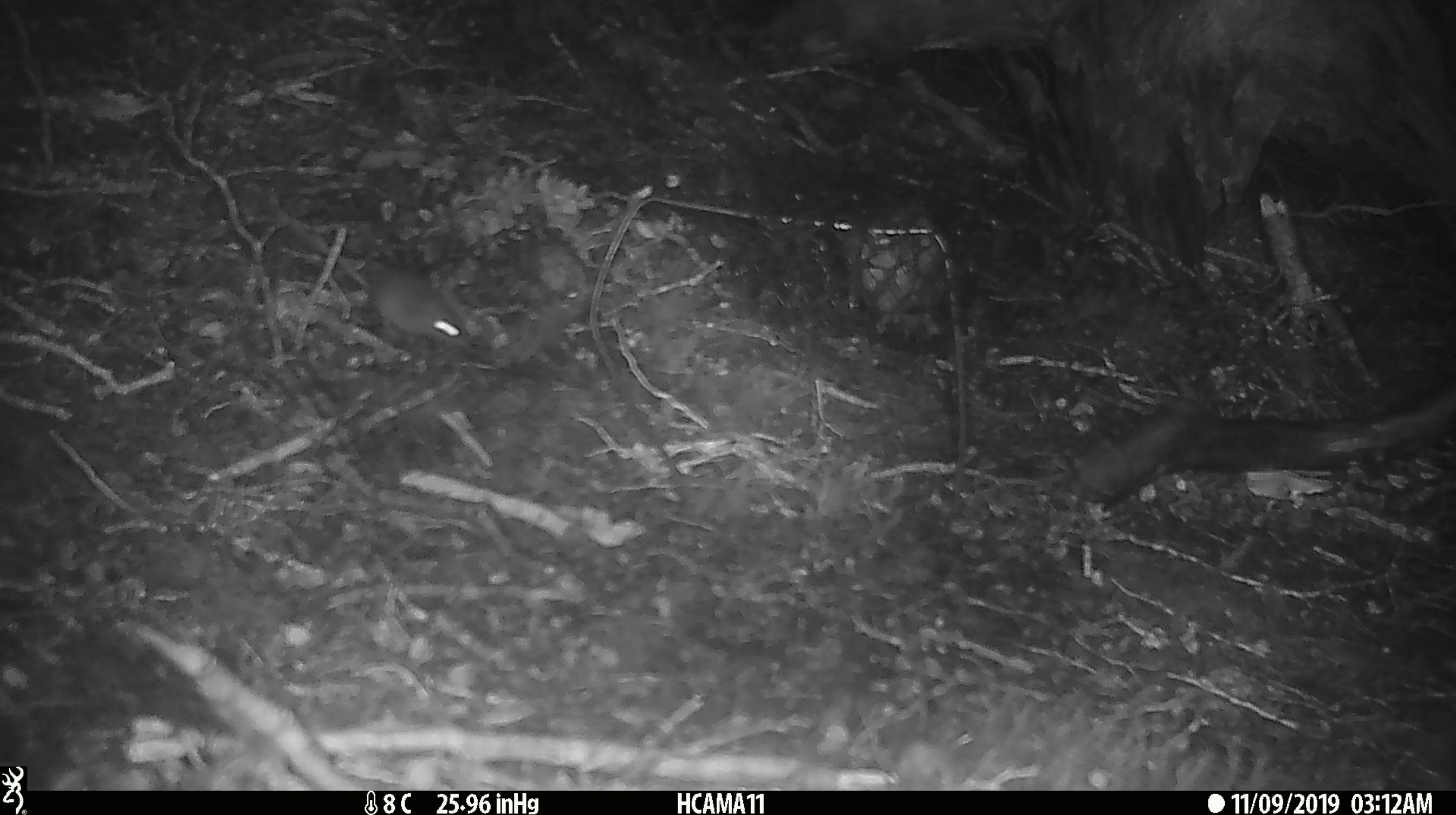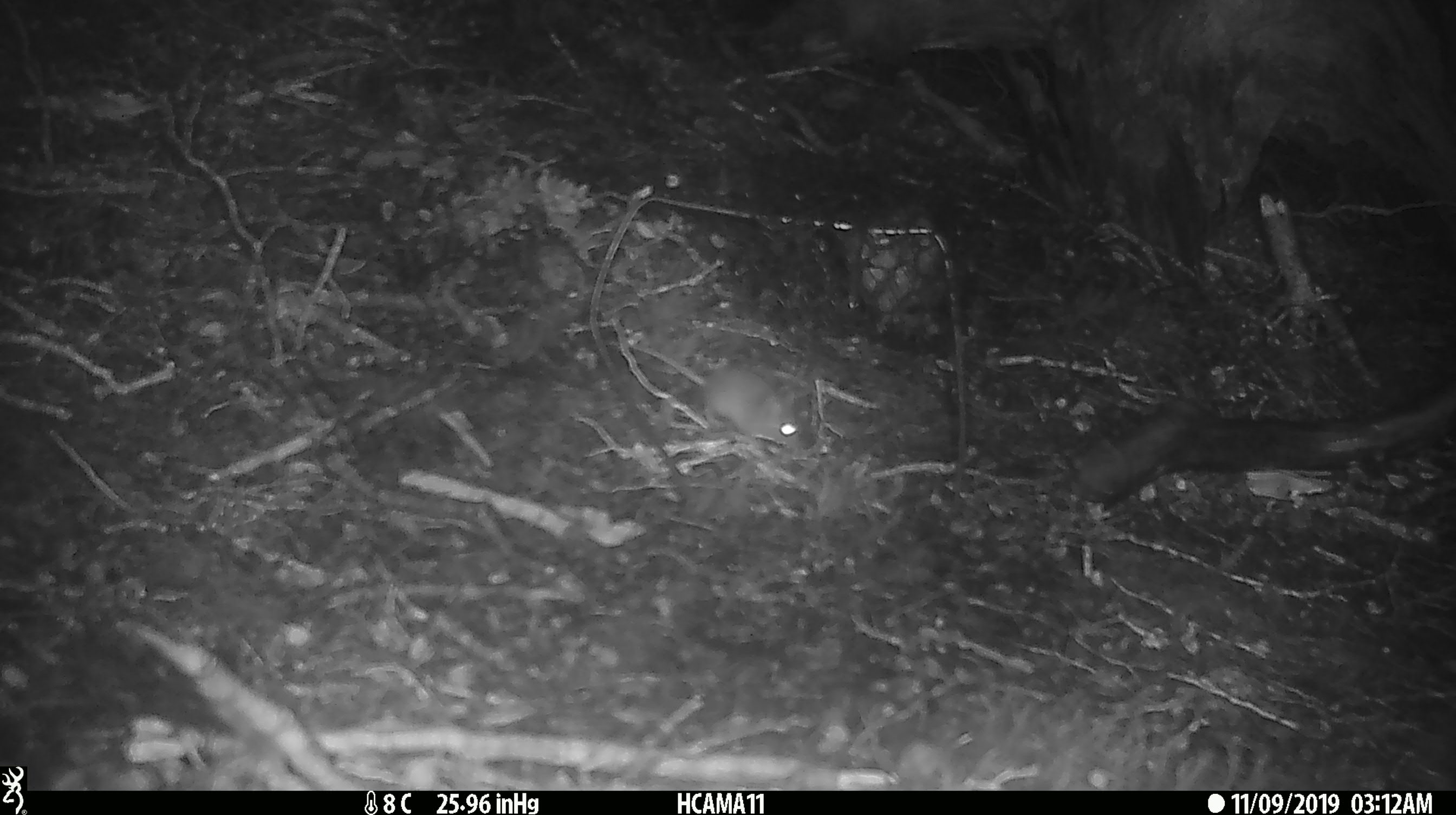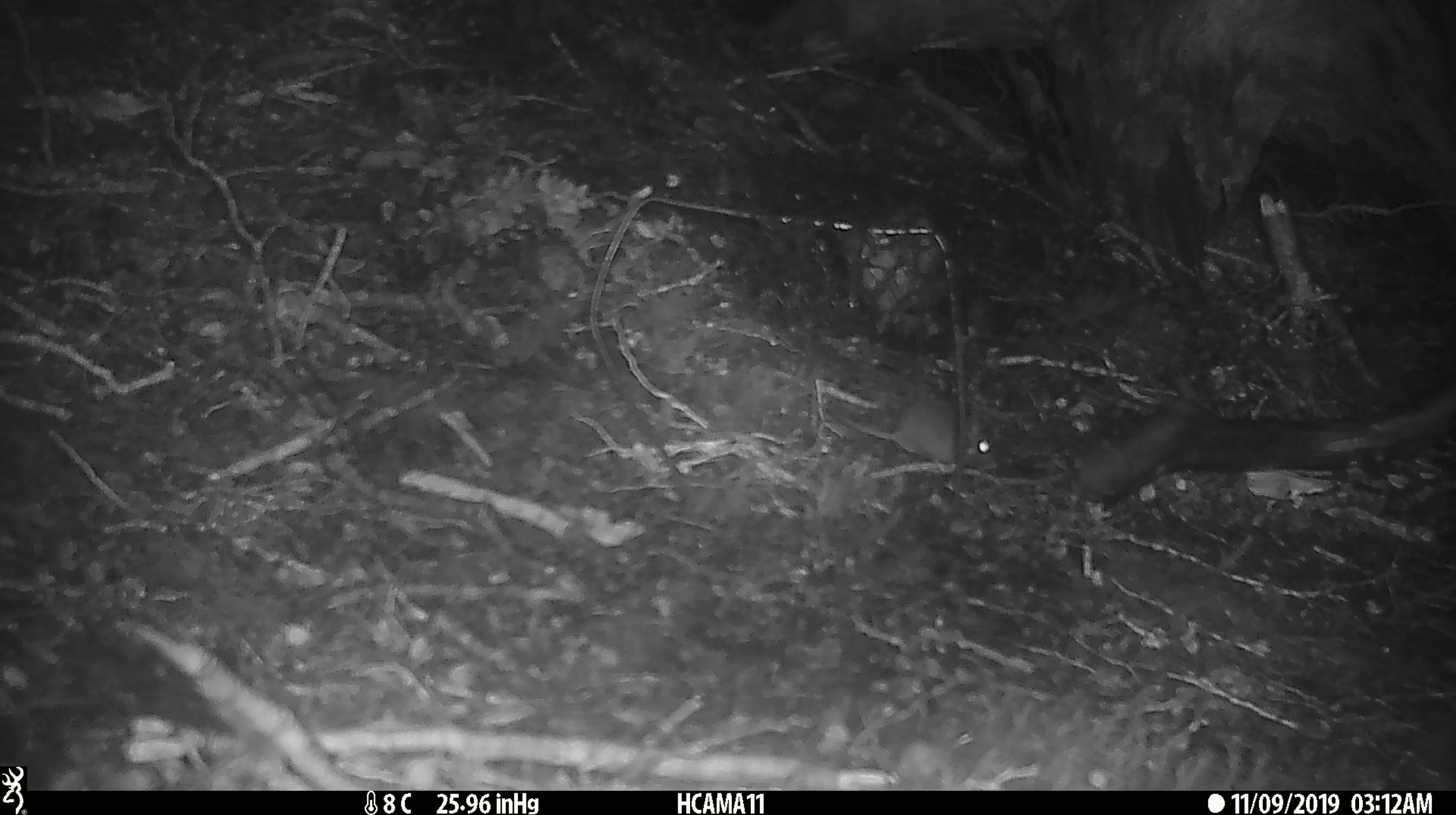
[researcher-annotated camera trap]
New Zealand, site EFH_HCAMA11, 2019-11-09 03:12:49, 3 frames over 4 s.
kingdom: Animalia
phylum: Chordata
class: Mammalia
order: Rodentia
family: Muridae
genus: Mus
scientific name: Mus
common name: mouse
Mouse (Mus).